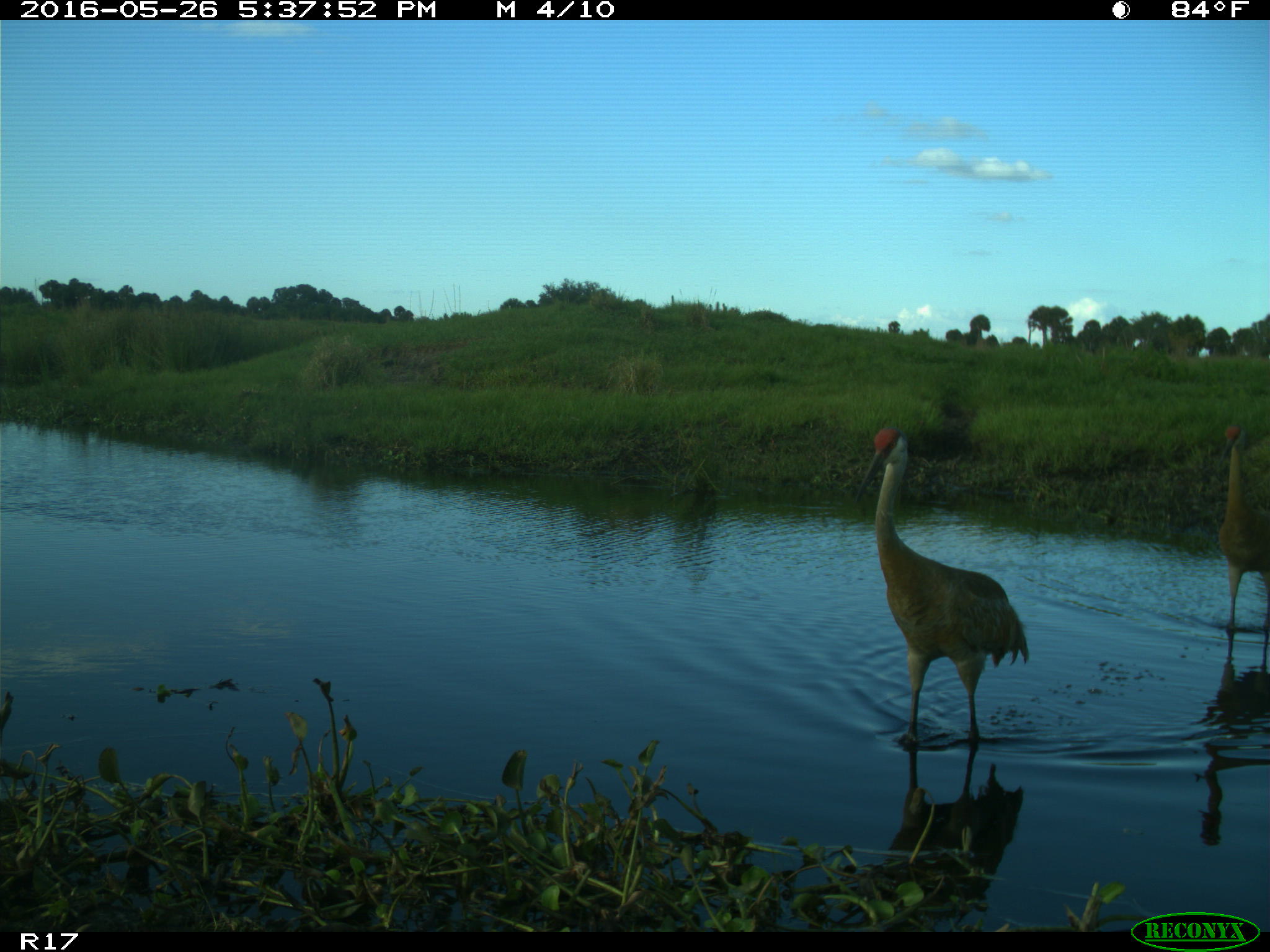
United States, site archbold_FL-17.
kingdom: Animalia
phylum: Chordata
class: Aves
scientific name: Aves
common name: birds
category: unidentified bird